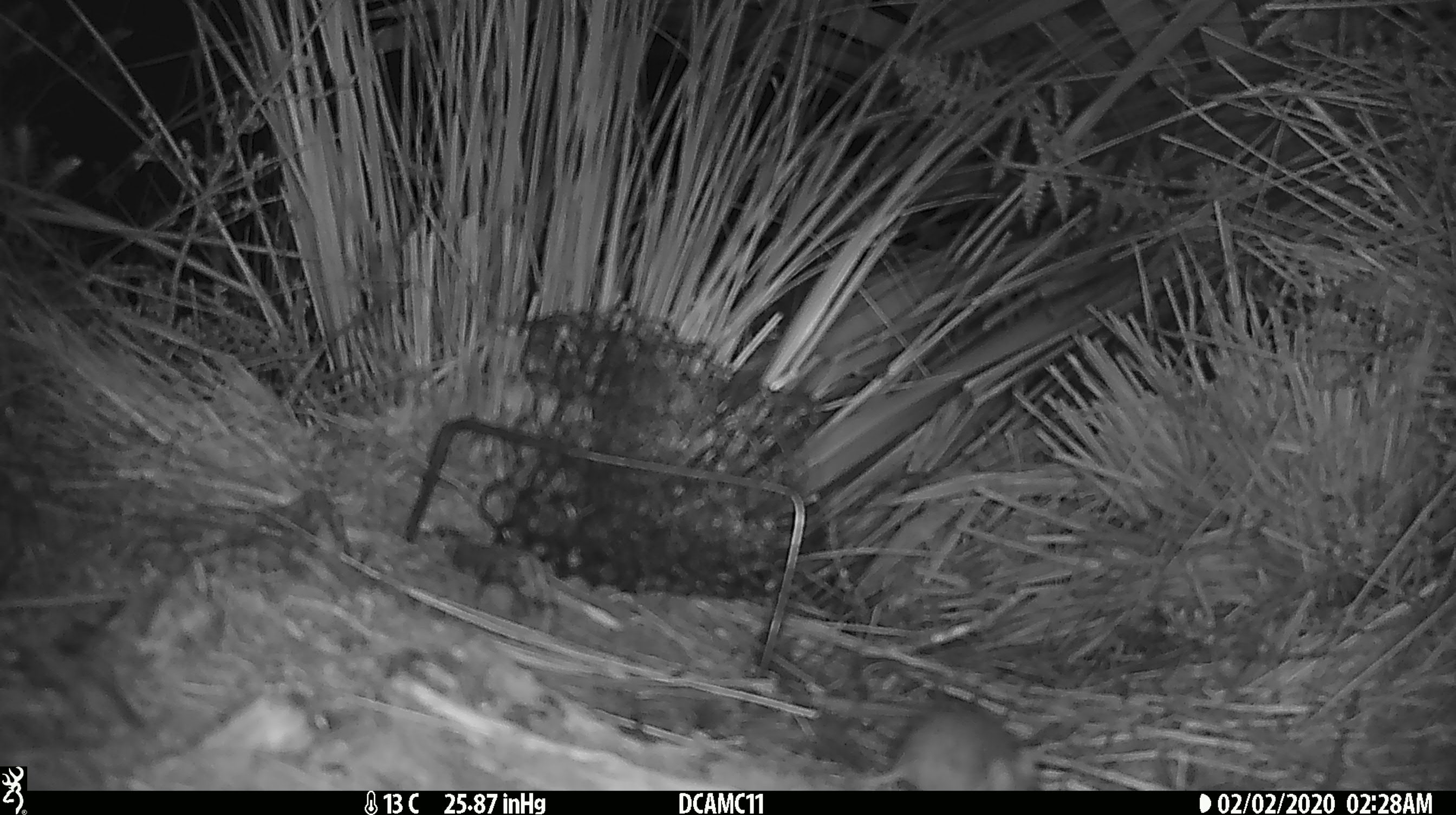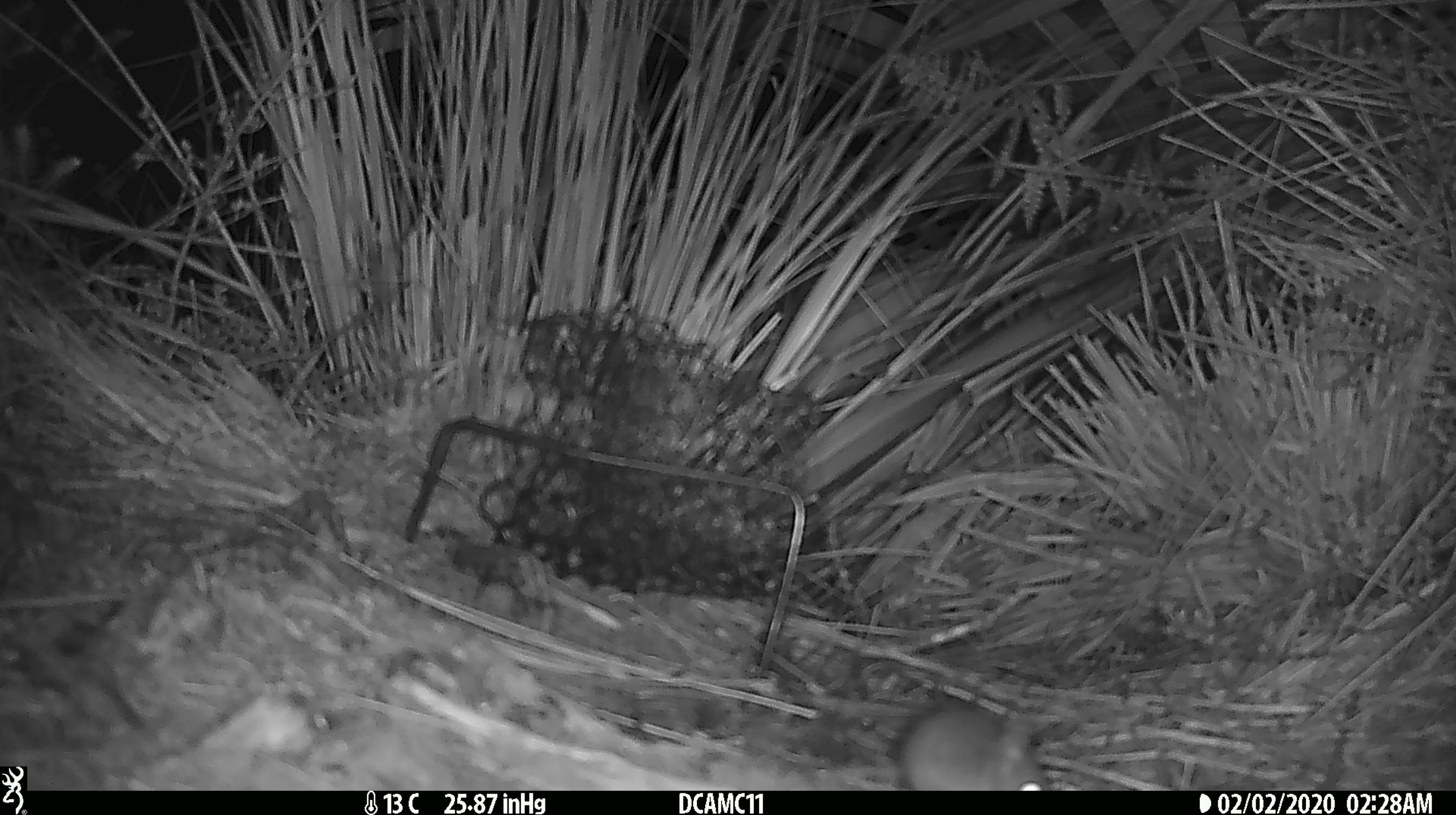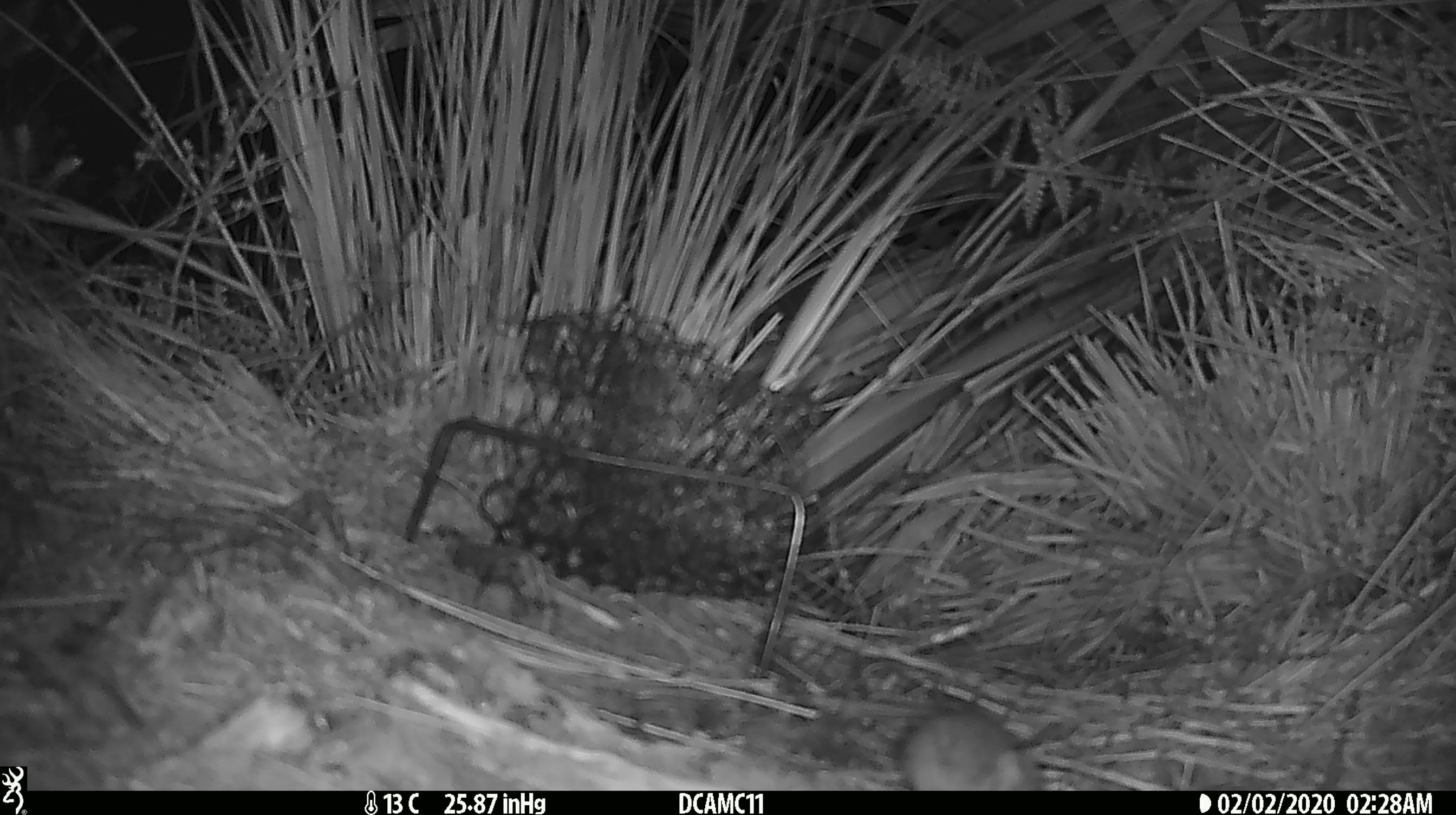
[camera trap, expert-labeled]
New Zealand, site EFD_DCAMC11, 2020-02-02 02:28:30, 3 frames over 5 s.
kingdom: Animalia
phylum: Chordata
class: Mammalia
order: Rodentia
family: Muridae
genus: Mus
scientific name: Mus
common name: mouse